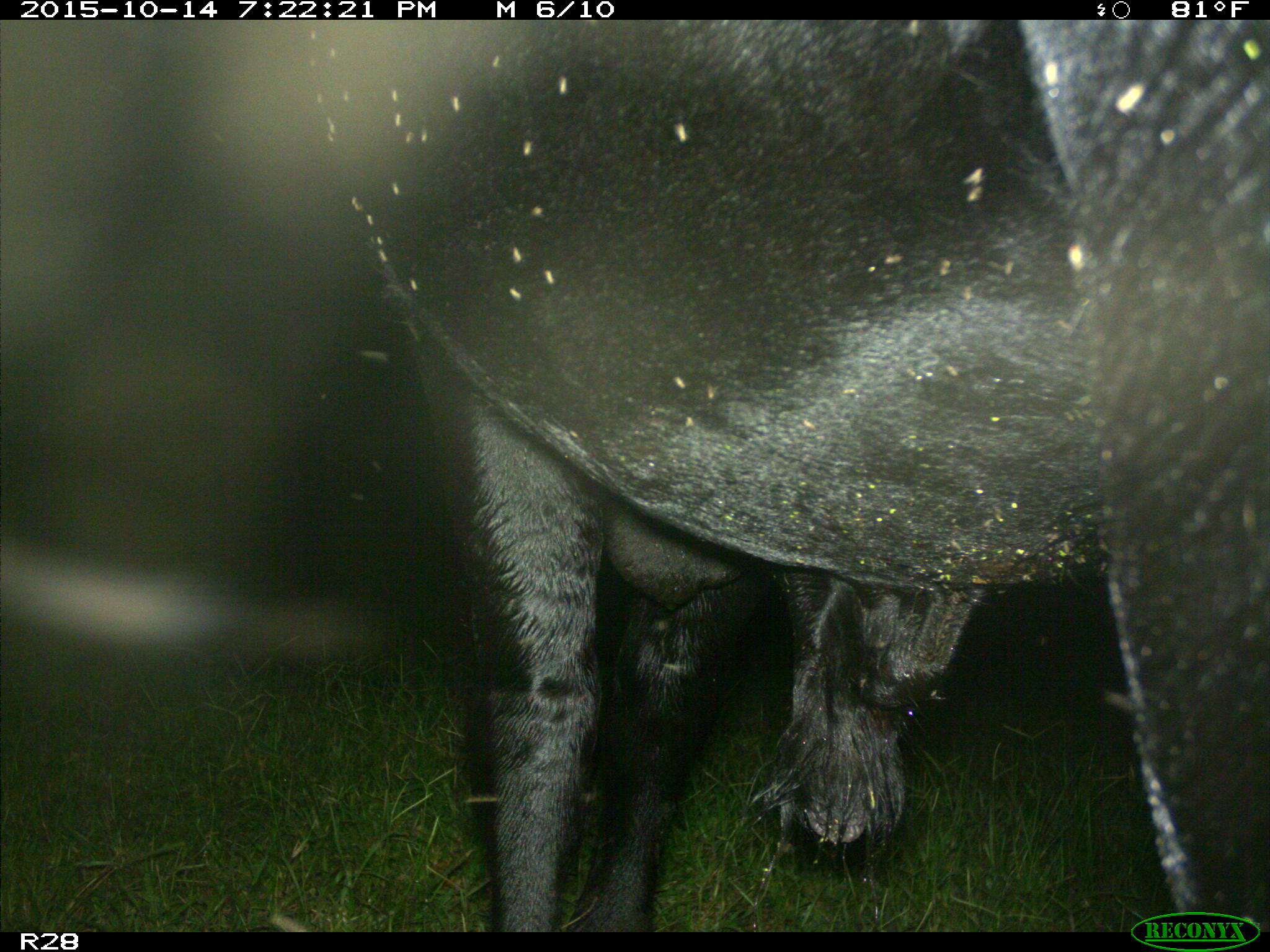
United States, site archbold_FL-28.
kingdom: Animalia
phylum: Chordata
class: Mammalia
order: Artiodactyla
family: Bovidae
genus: Bos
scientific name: Bos taurus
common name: domestic cow